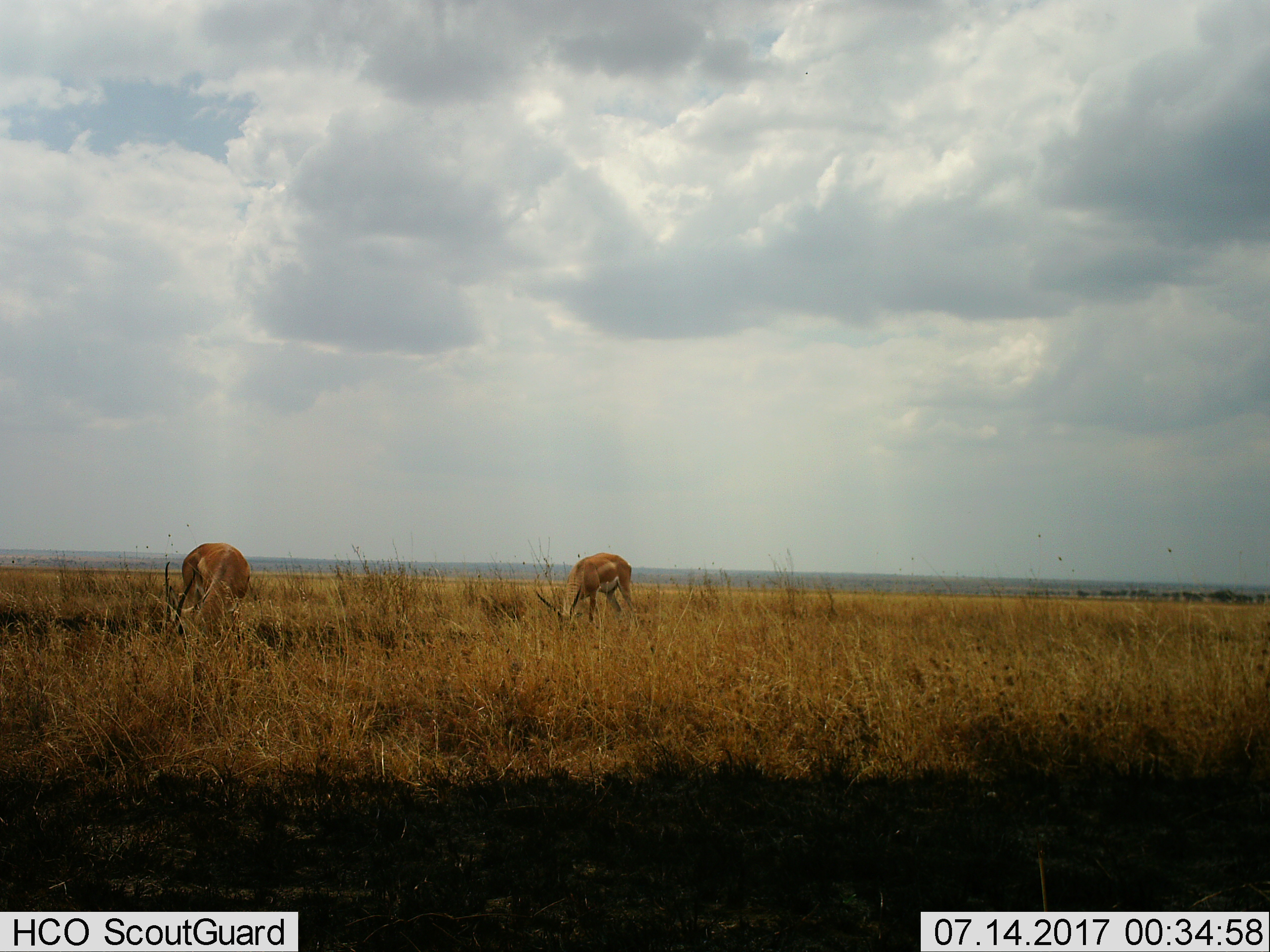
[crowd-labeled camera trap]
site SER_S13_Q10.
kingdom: Animalia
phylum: Chordata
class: Mammalia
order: Artiodactyla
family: Bovidae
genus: Nanger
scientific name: Nanger granti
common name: grant's gazelle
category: gazellegrants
Gazellegrants (grant's gazelle) (Nanger granti), count 2. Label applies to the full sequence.